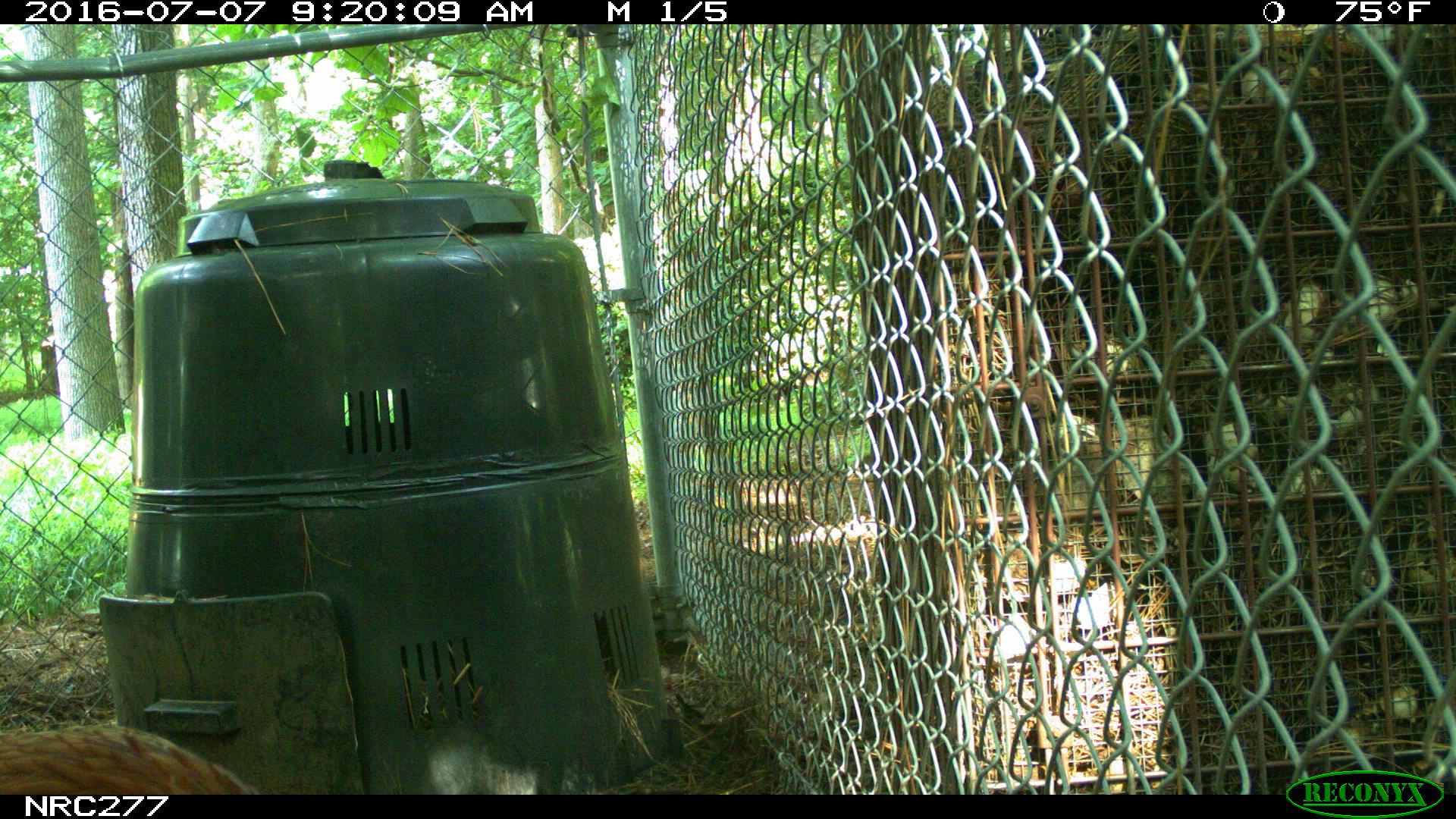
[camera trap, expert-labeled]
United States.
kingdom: Animalia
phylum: Chordata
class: Aves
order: Galliformes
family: Phasianidae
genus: Gallus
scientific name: Gallus gallus domesticus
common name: domestic chicken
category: Chicken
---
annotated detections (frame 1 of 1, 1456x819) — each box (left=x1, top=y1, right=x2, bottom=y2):
Chicken: (left=0, top=710, right=281, bottom=793)